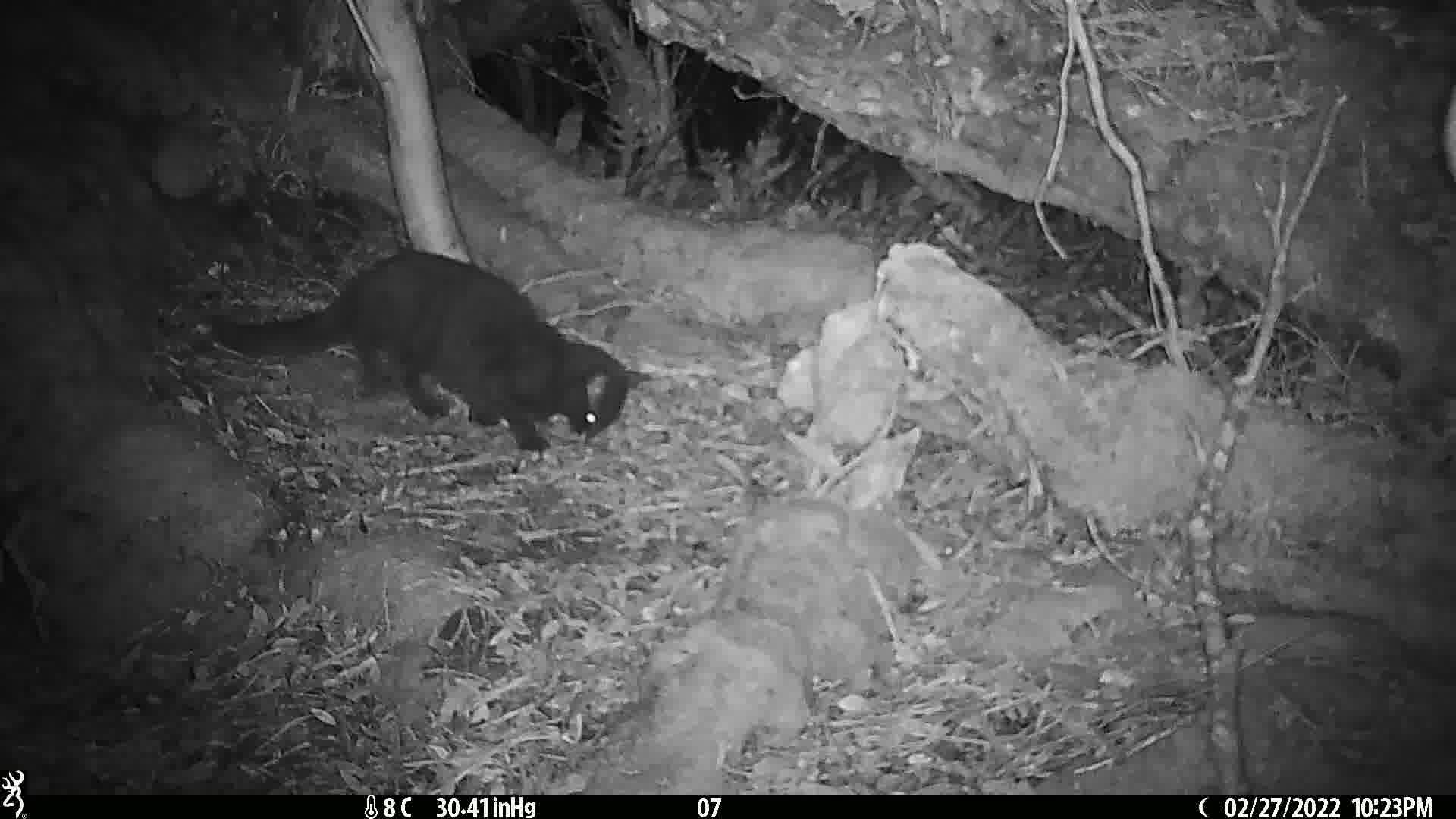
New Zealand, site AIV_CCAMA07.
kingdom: Animalia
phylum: Chordata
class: Mammalia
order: Carnivora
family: Felidae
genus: Felis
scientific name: Felis catus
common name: domestic cat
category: cat